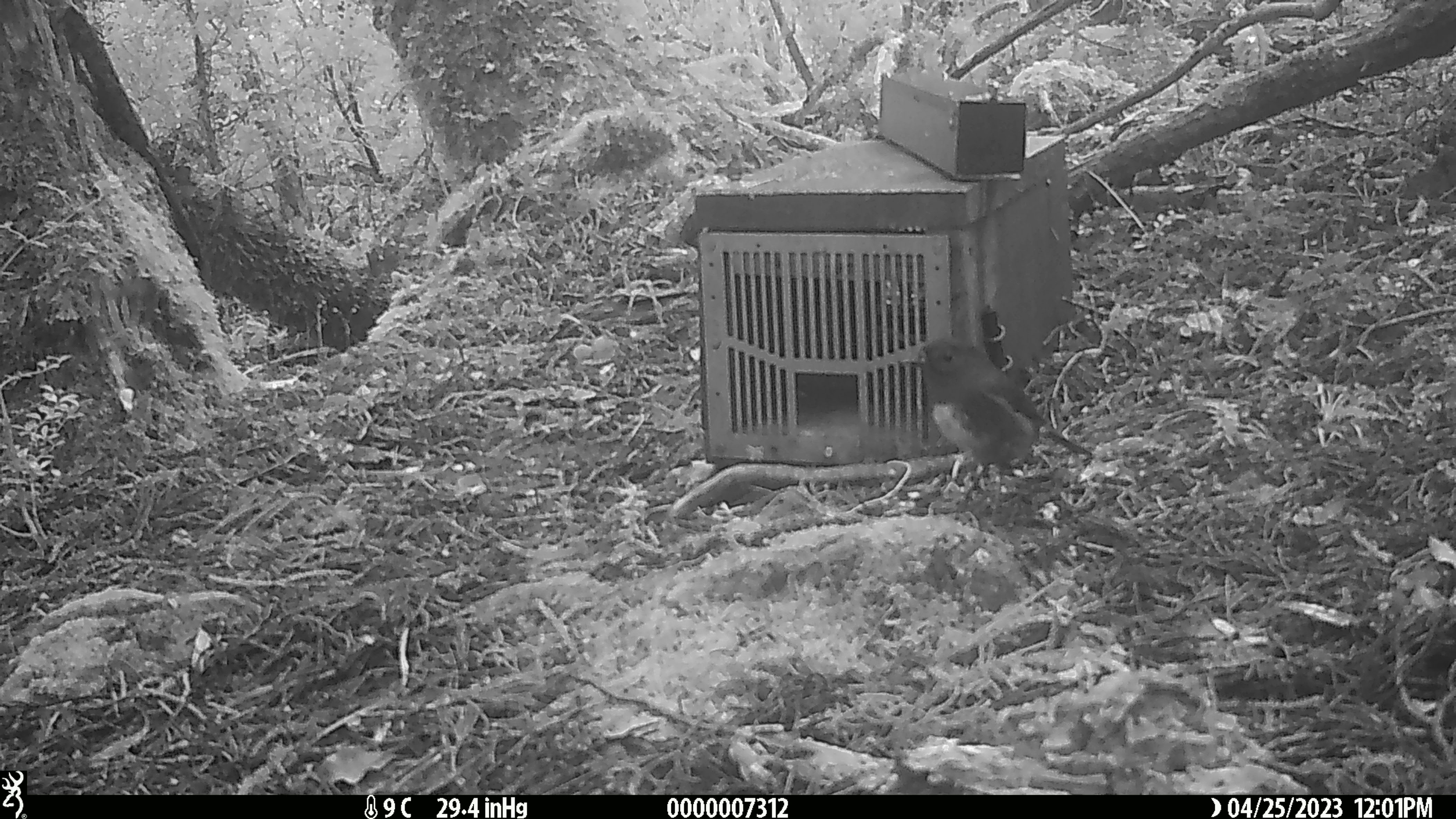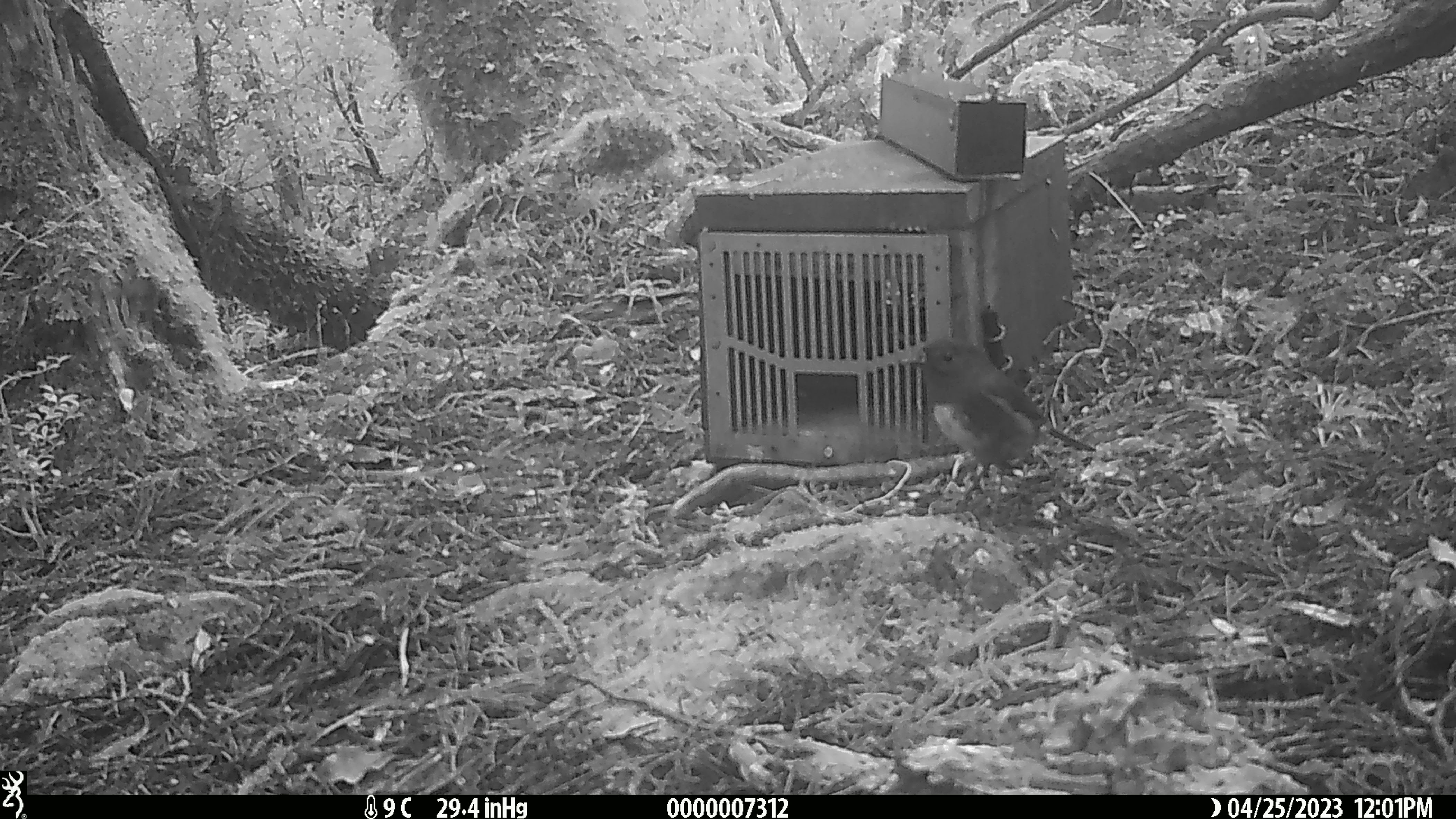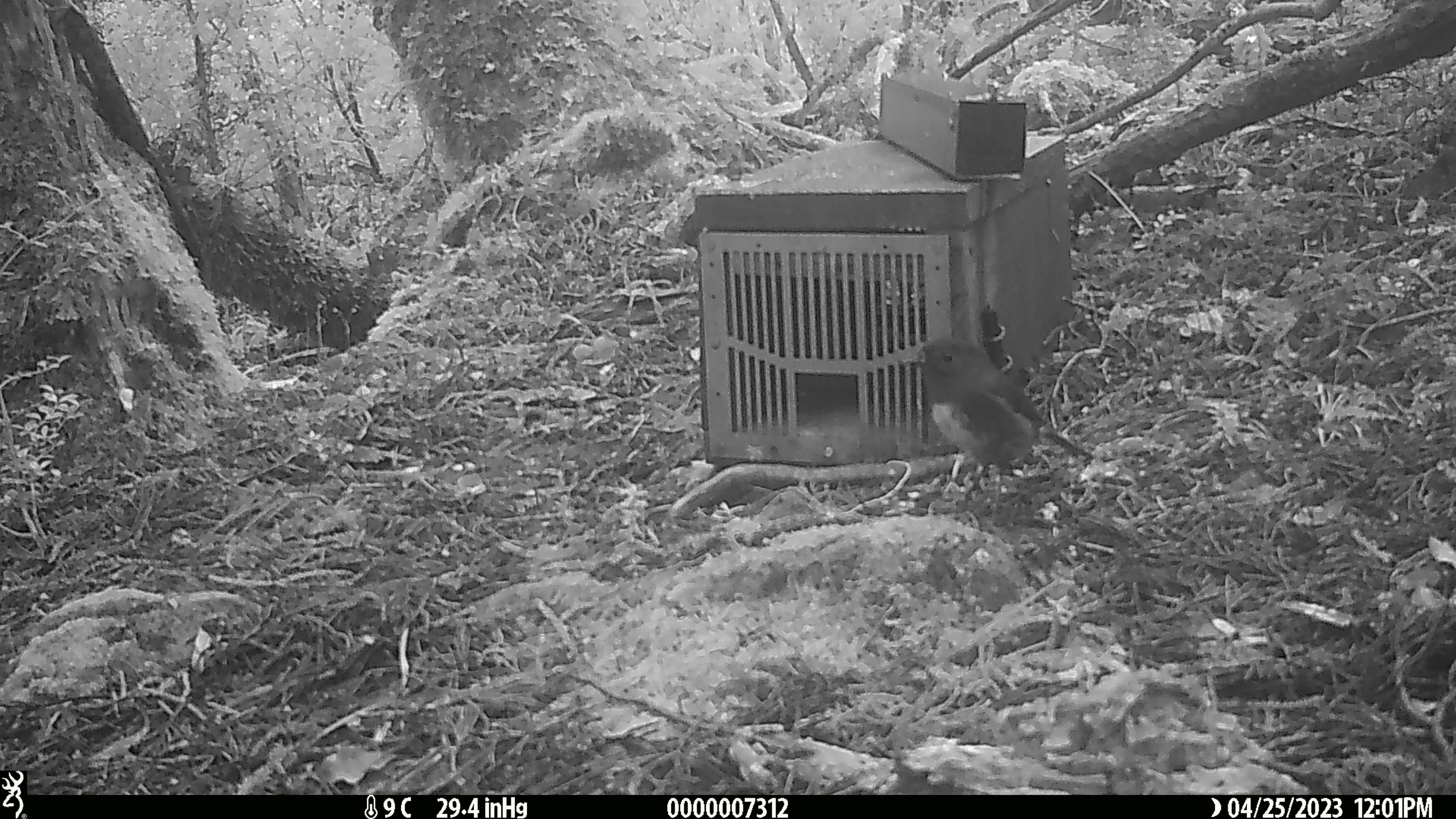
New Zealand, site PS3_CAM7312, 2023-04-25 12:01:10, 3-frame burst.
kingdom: Animalia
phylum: Chordata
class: Aves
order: Passeriformes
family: Petroicidae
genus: Petroica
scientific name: Petroica australis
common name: new zealand robin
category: robin